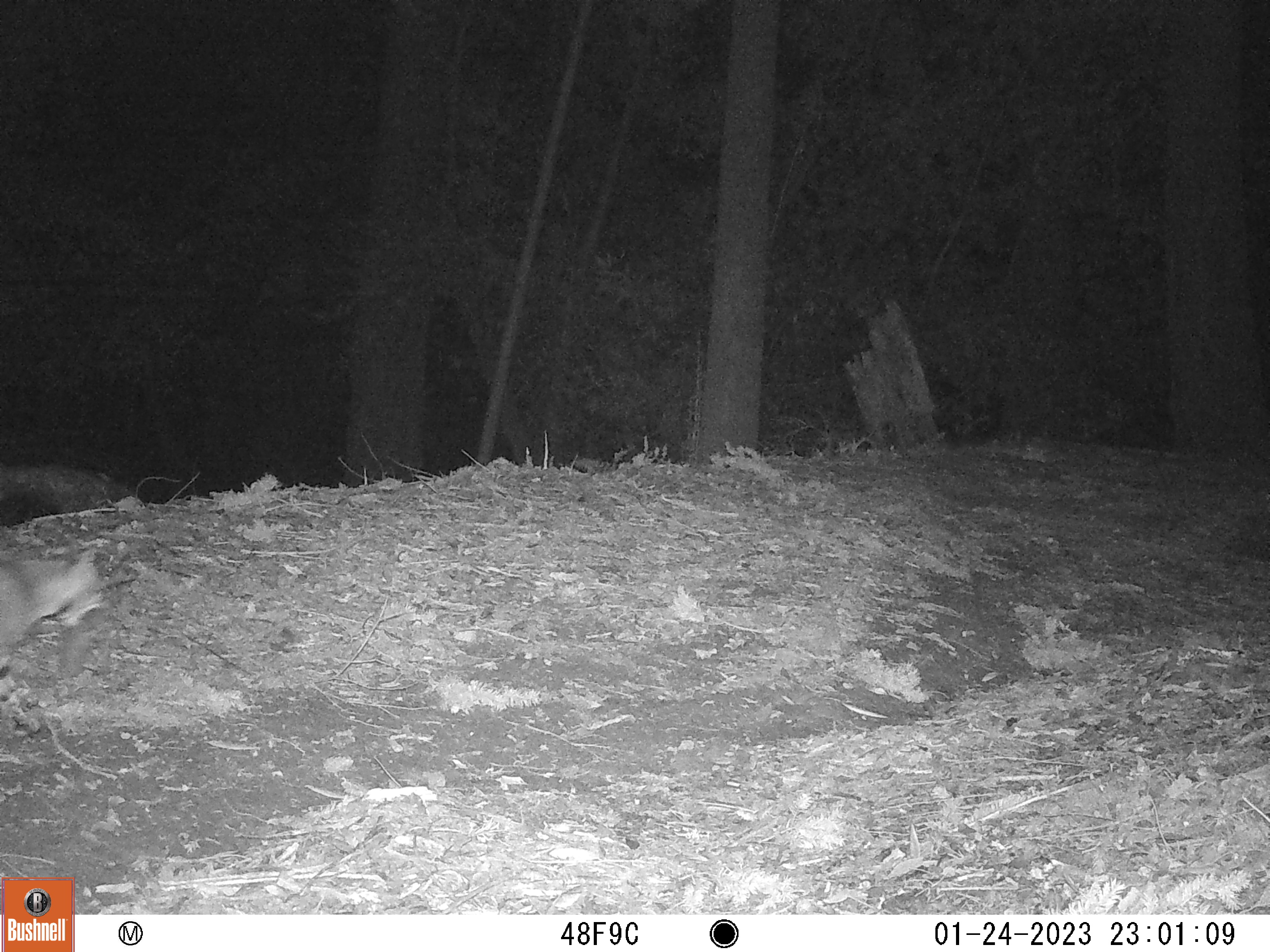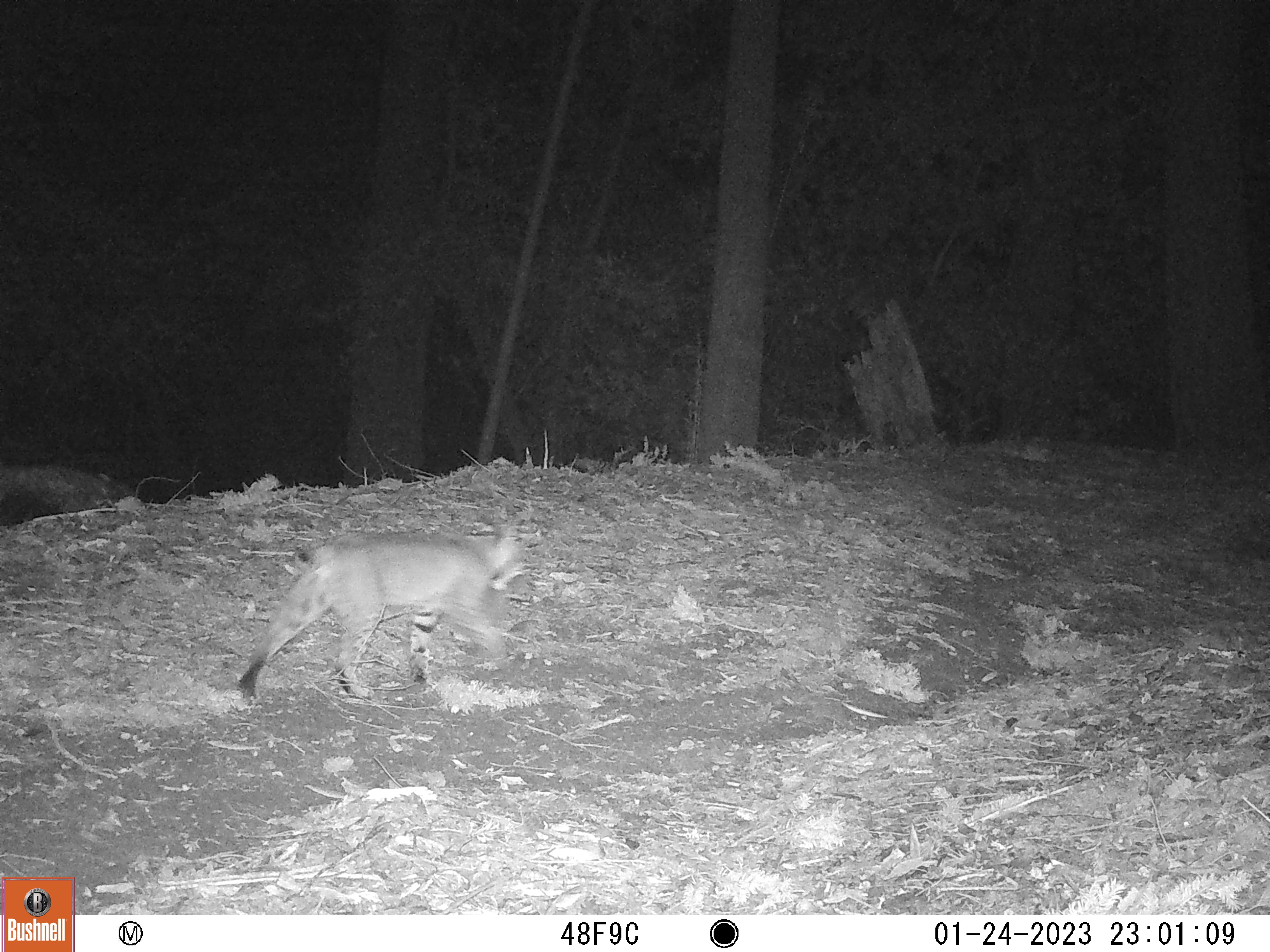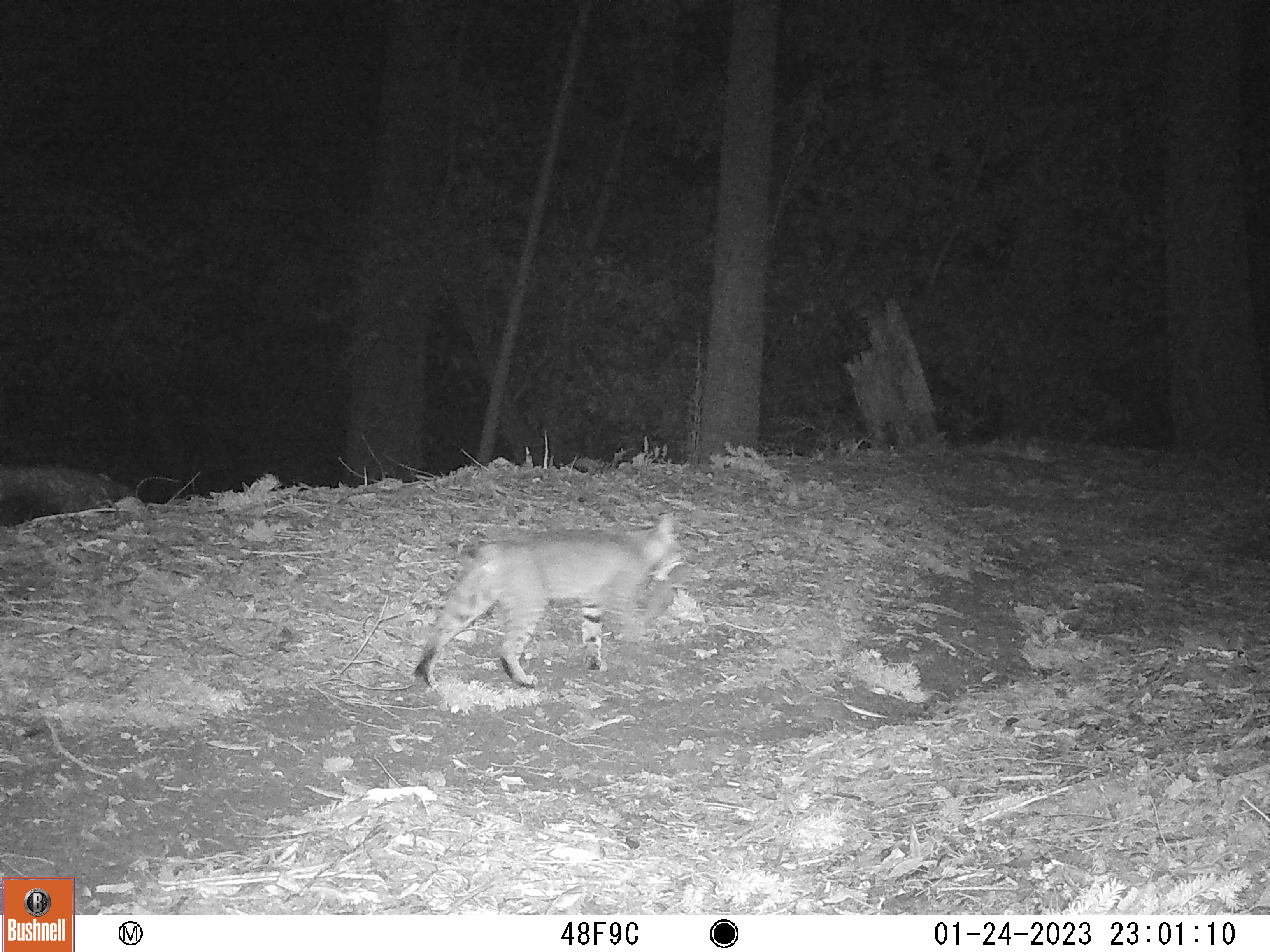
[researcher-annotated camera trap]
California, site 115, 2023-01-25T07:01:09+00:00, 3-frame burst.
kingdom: Animalia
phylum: Chordata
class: Mammalia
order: Carnivora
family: Felidae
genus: Lynx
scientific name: Lynx rufus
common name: bobcat